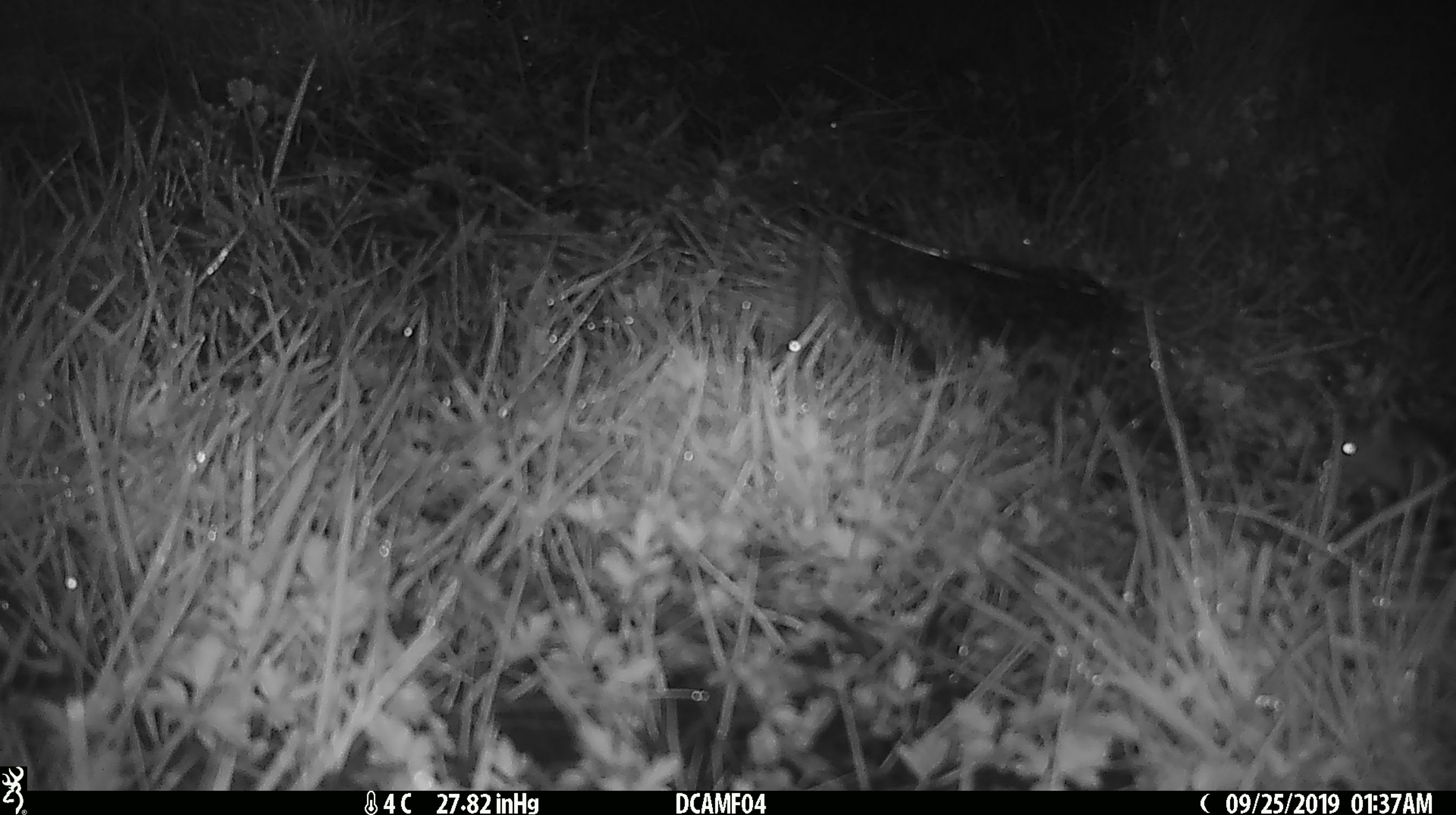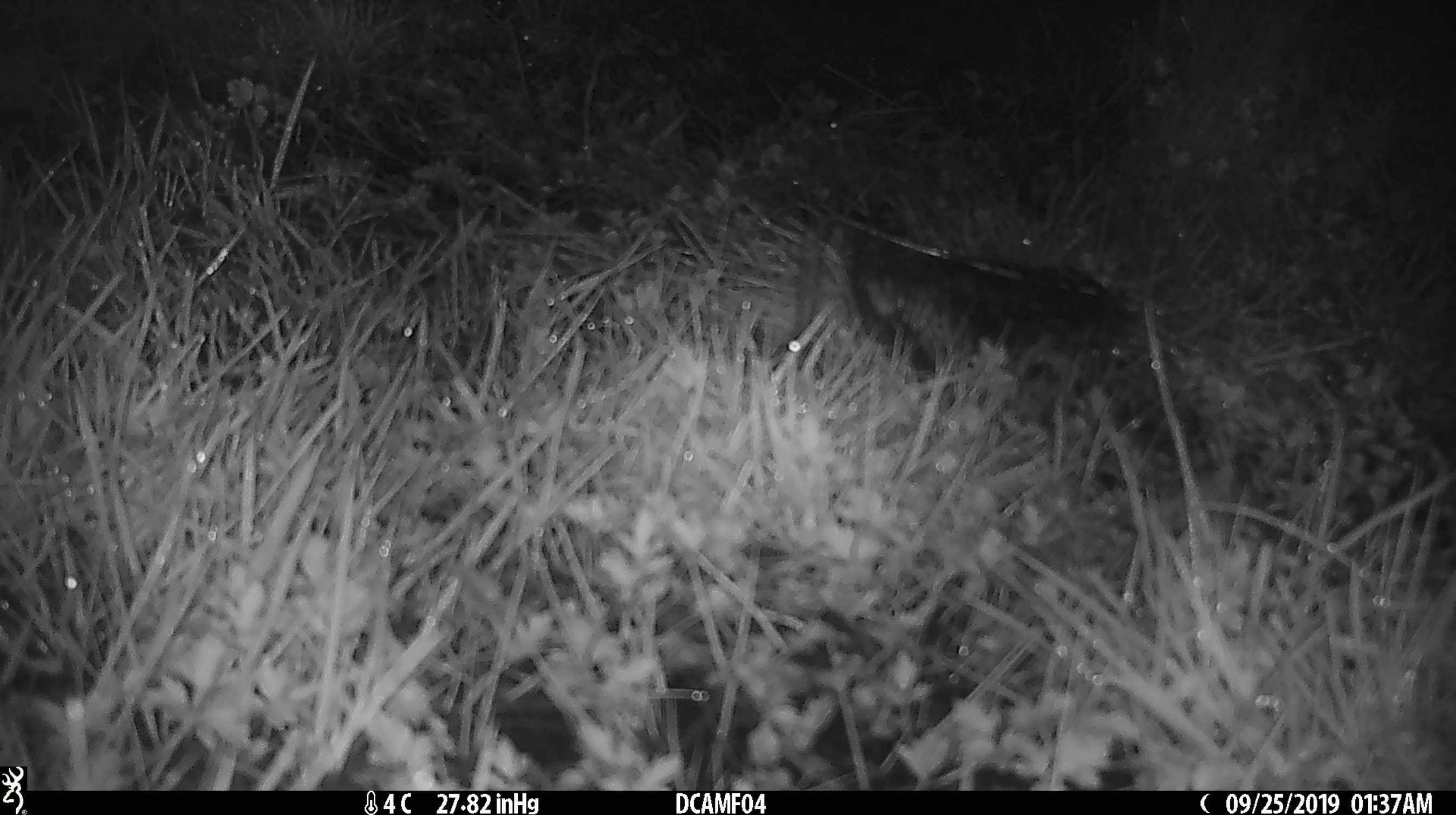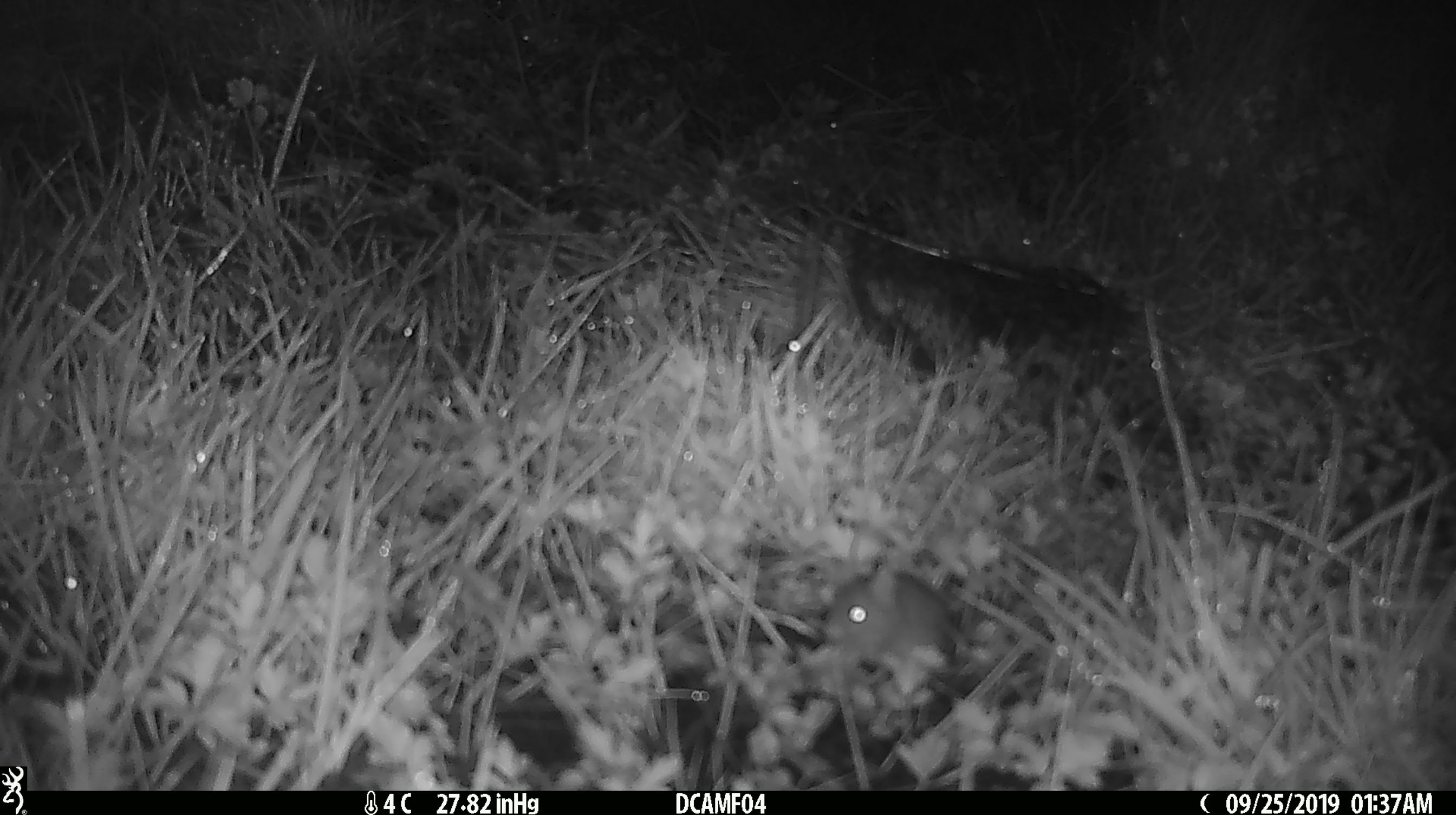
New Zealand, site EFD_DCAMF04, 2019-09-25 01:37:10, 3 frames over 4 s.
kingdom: Animalia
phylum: Chordata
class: Mammalia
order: Rodentia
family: Muridae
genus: Mus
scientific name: Mus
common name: mouse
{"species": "mouse (Mus)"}